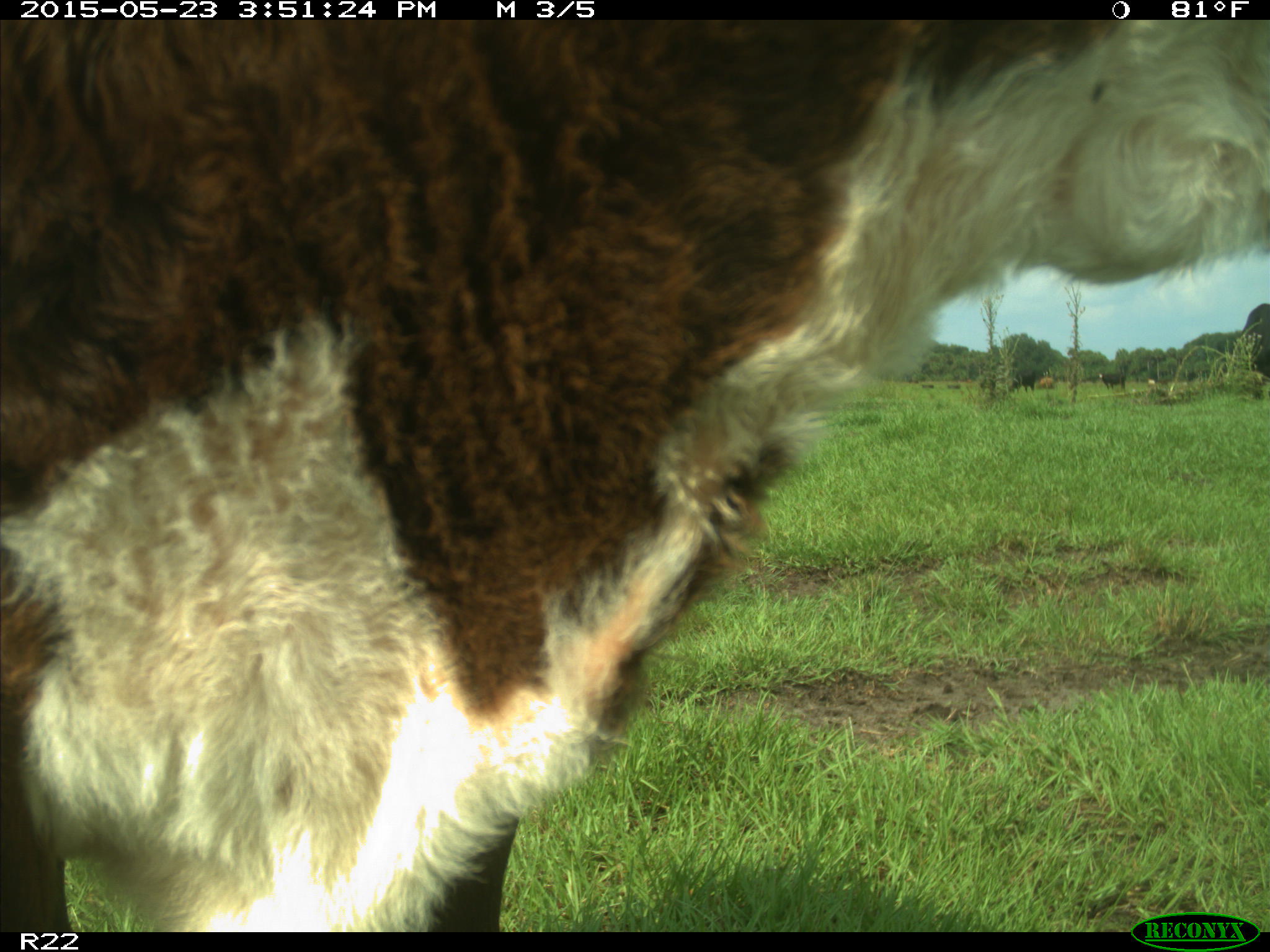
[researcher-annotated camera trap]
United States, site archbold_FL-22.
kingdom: Animalia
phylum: Chordata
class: Mammalia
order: Artiodactyla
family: Bovidae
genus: Bos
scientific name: Bos taurus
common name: domestic cow